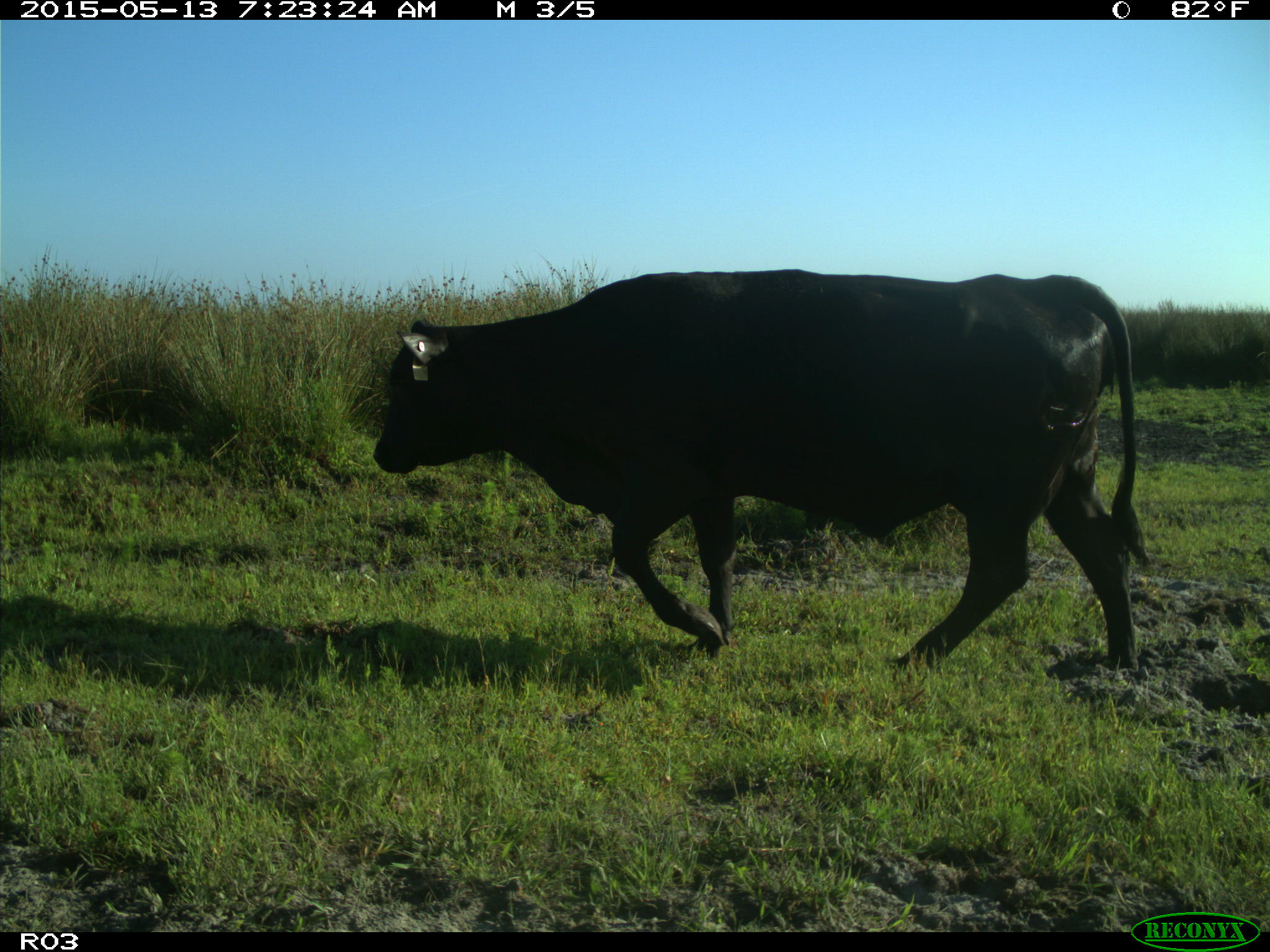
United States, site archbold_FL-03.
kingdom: Animalia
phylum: Chordata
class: Mammalia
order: Artiodactyla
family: Bovidae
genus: Bos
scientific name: Bos taurus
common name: domestic cow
Bos taurus (domestic cow).